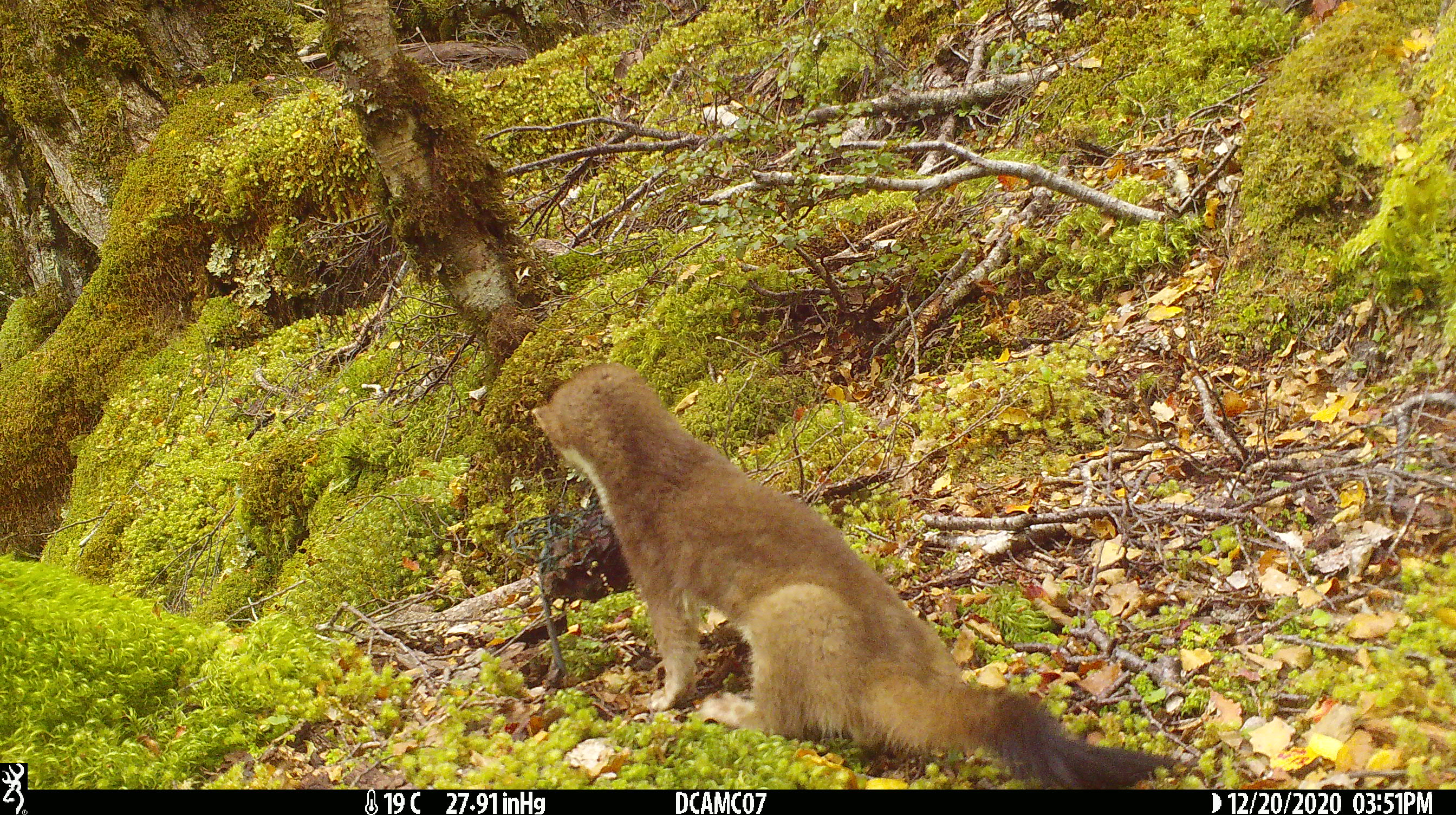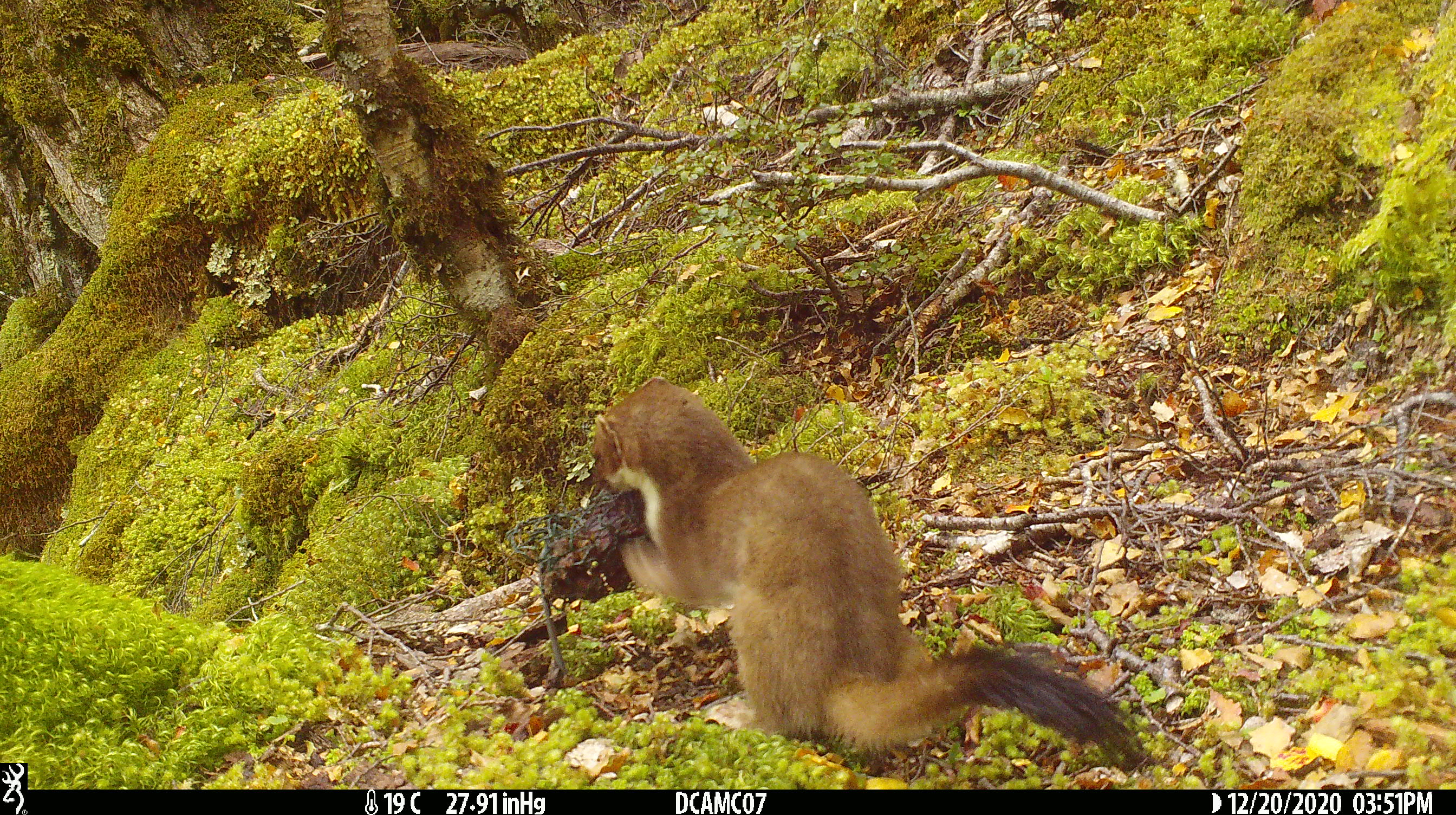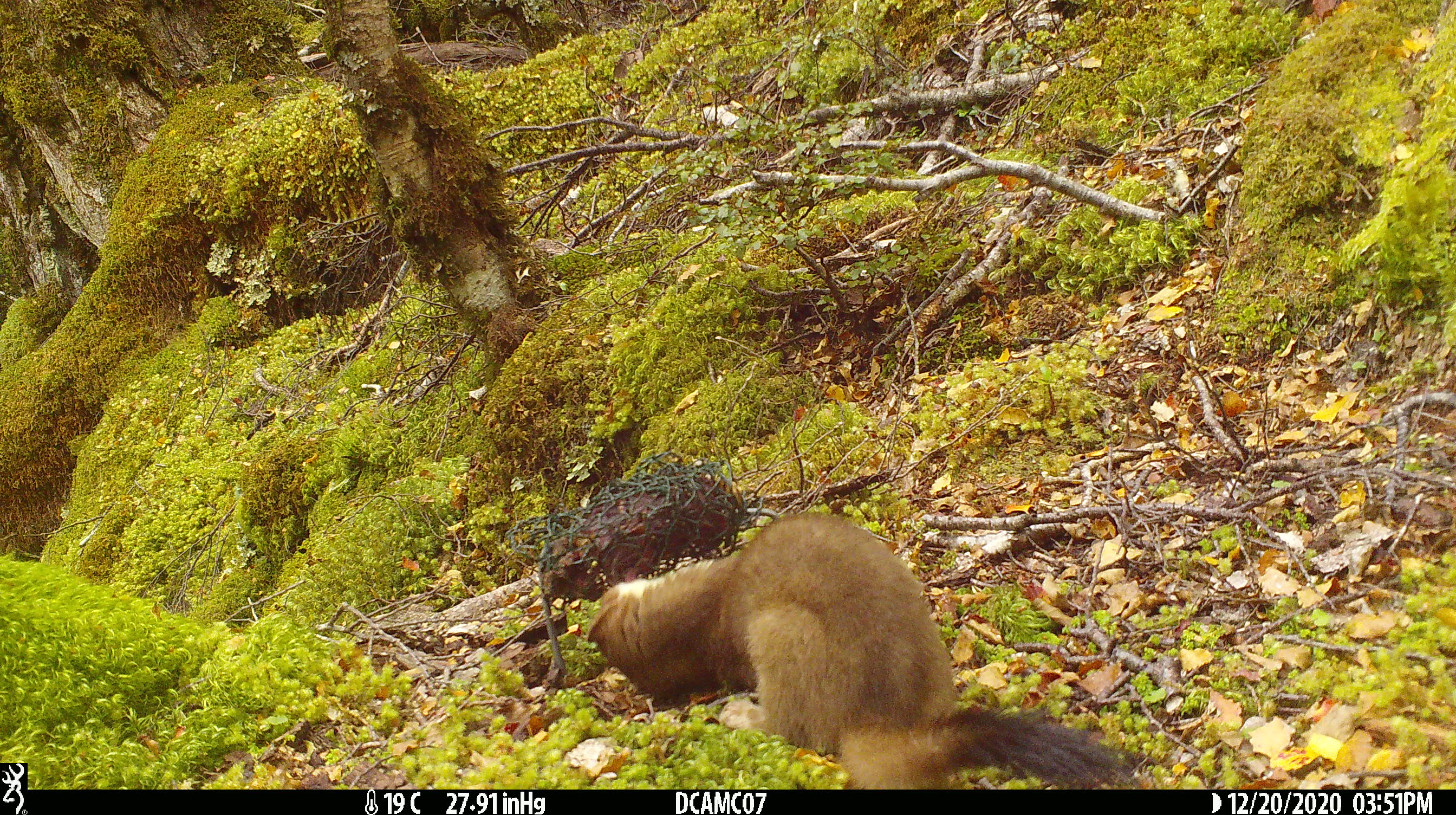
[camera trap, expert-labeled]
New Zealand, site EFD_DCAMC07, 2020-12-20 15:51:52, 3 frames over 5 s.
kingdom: Animalia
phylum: Chordata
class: Mammalia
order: Carnivora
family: Mustelidae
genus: Mustela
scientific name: Mustela erminea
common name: stoat